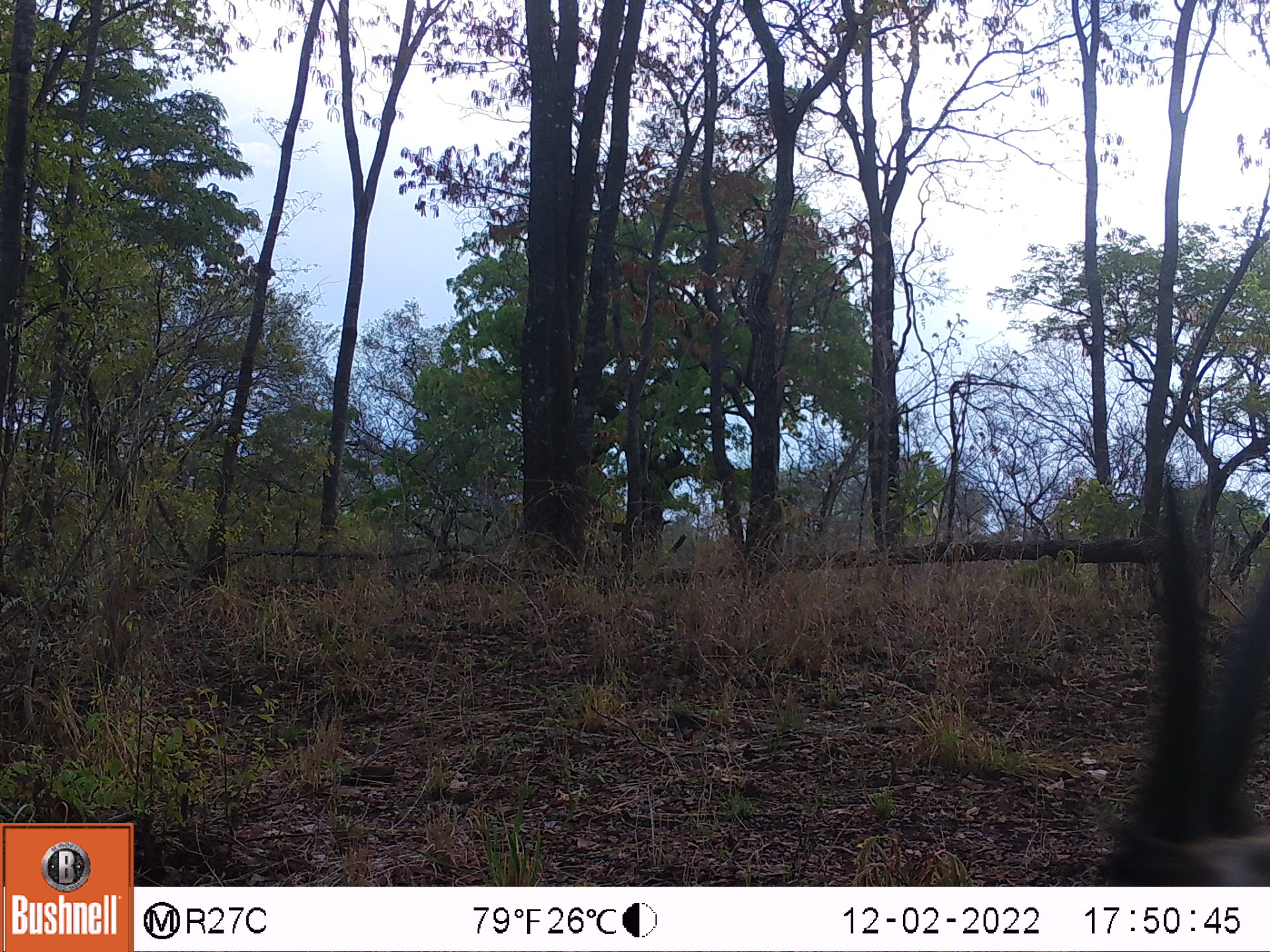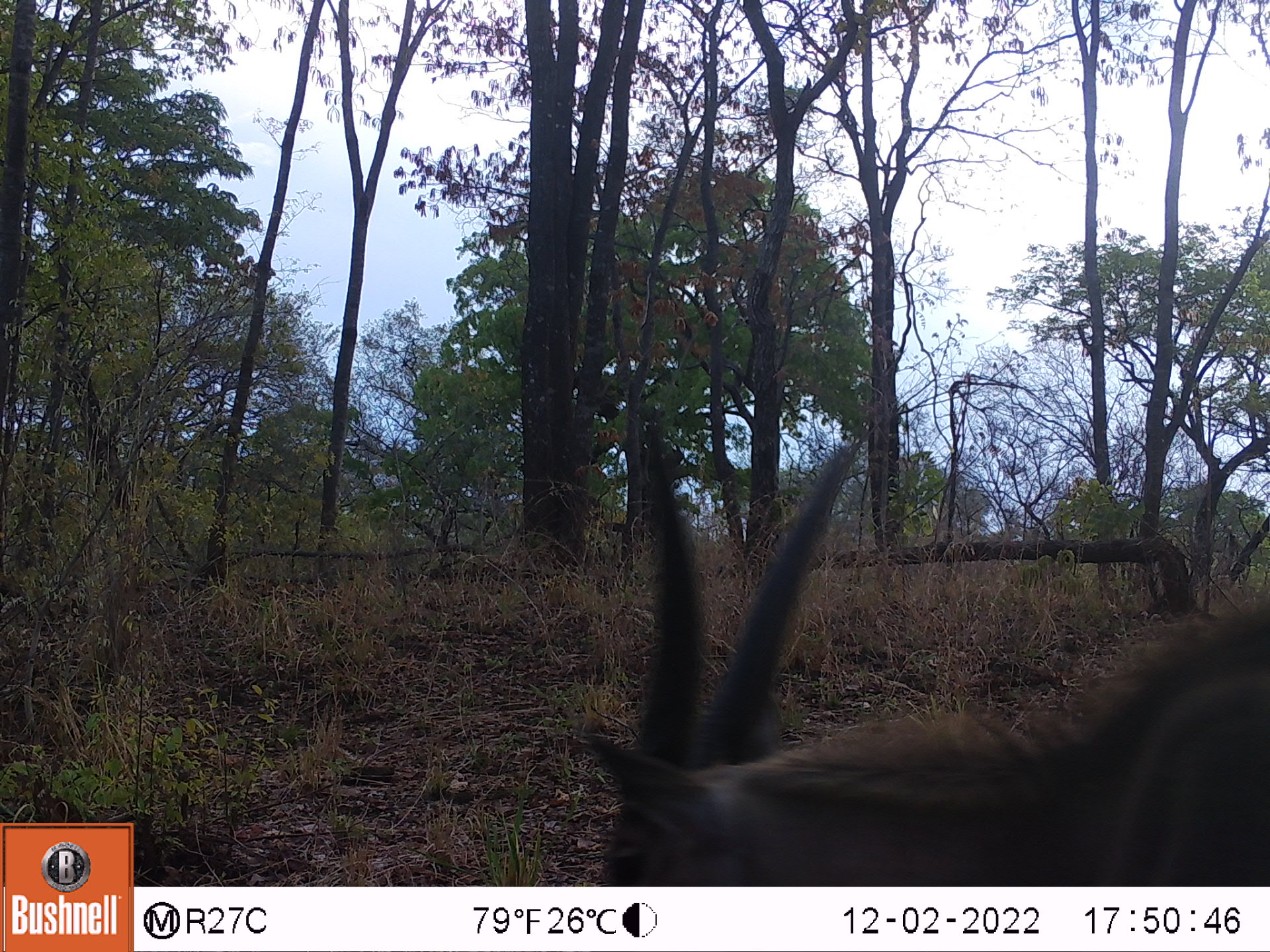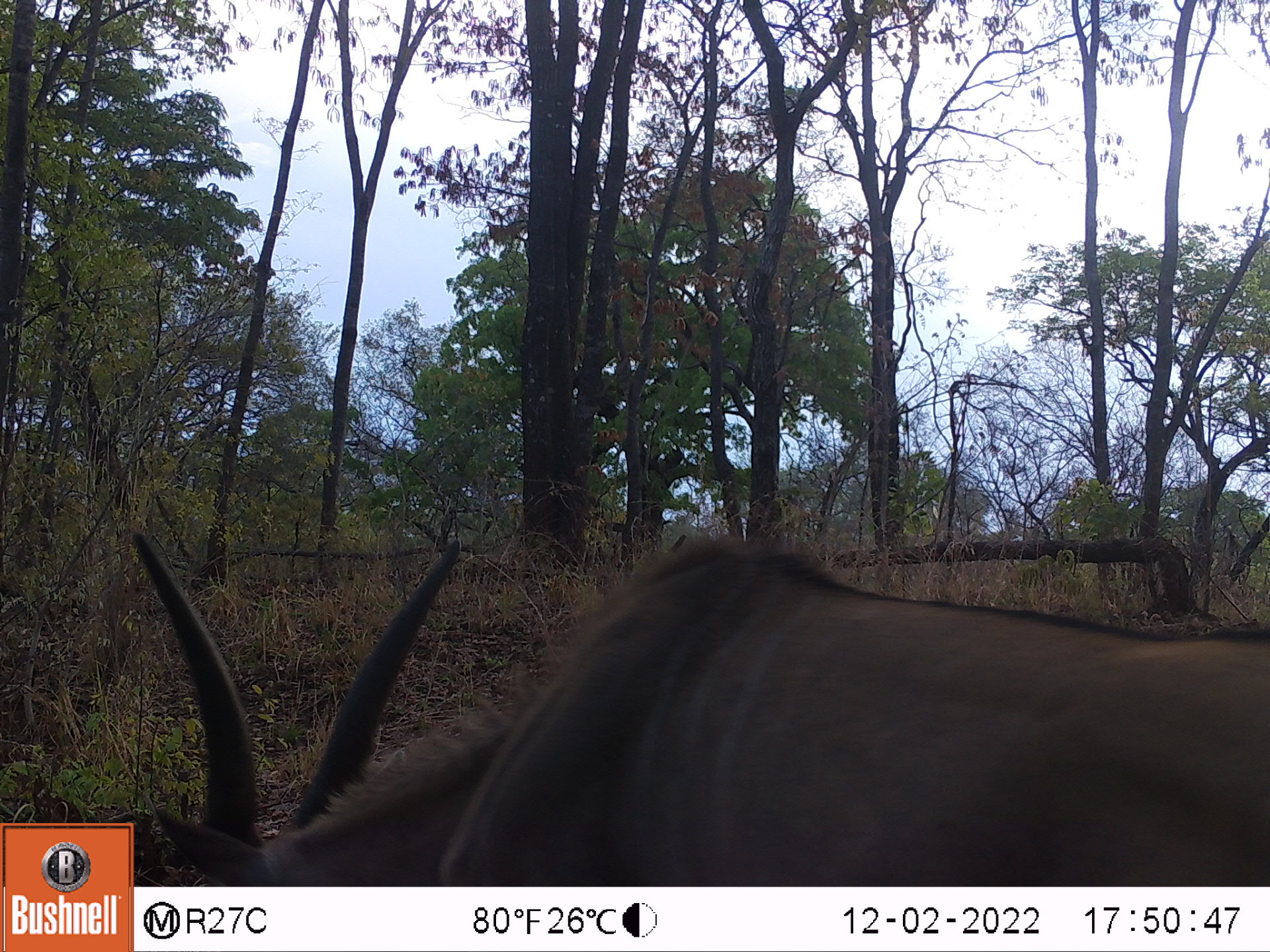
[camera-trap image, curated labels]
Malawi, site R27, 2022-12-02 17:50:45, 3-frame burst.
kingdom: Animalia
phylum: Chordata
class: Mammalia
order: Artiodactyla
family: Bovidae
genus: Tragelaphus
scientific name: Tragelaphus oryx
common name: common eland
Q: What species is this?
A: Common eland (Tragelaphus oryx).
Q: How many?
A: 1.